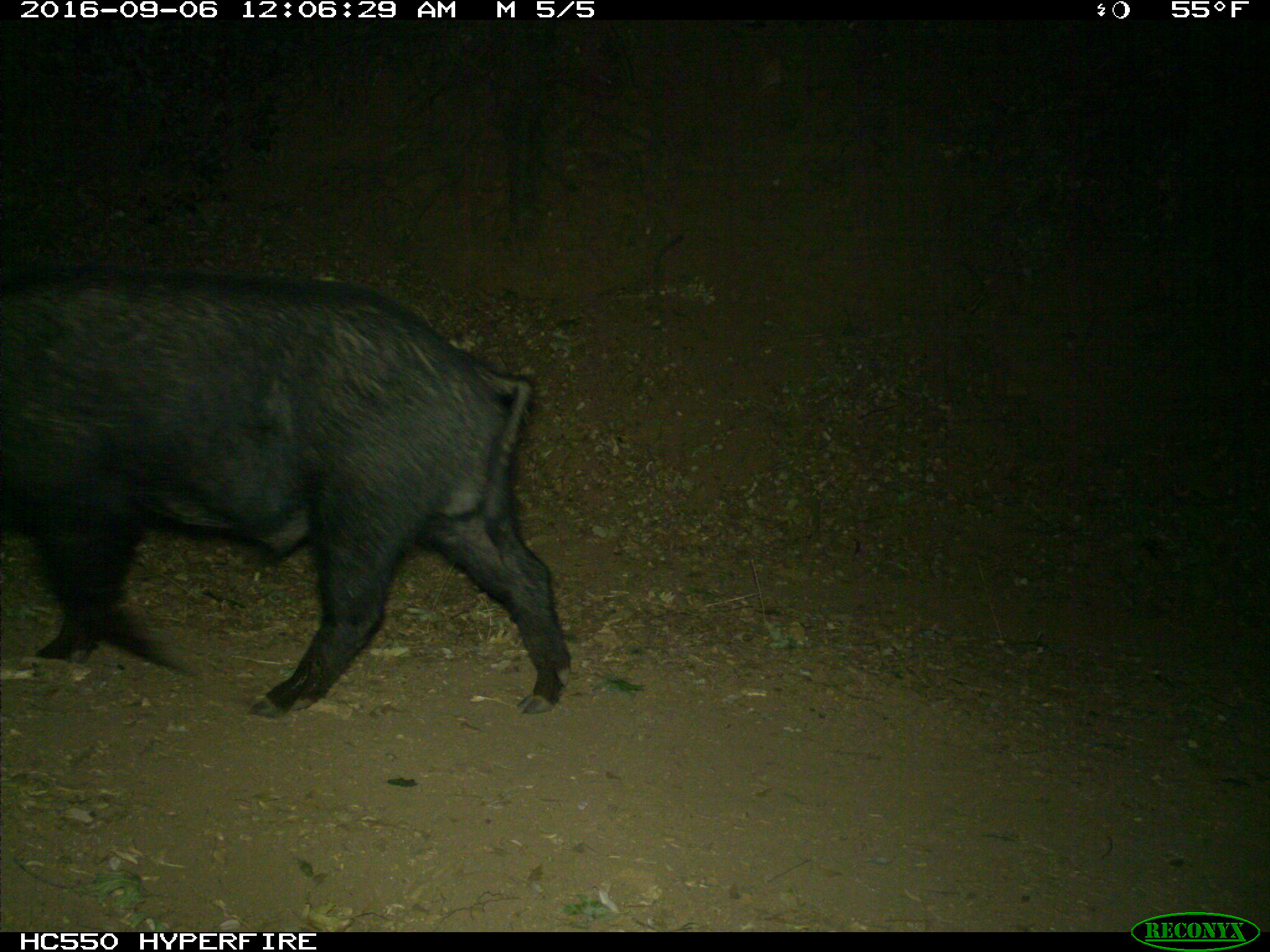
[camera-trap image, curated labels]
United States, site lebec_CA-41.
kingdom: Animalia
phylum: Chordata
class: Mammalia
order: Artiodactyla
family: Suidae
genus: Sus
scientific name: Sus scrofa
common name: wild boar